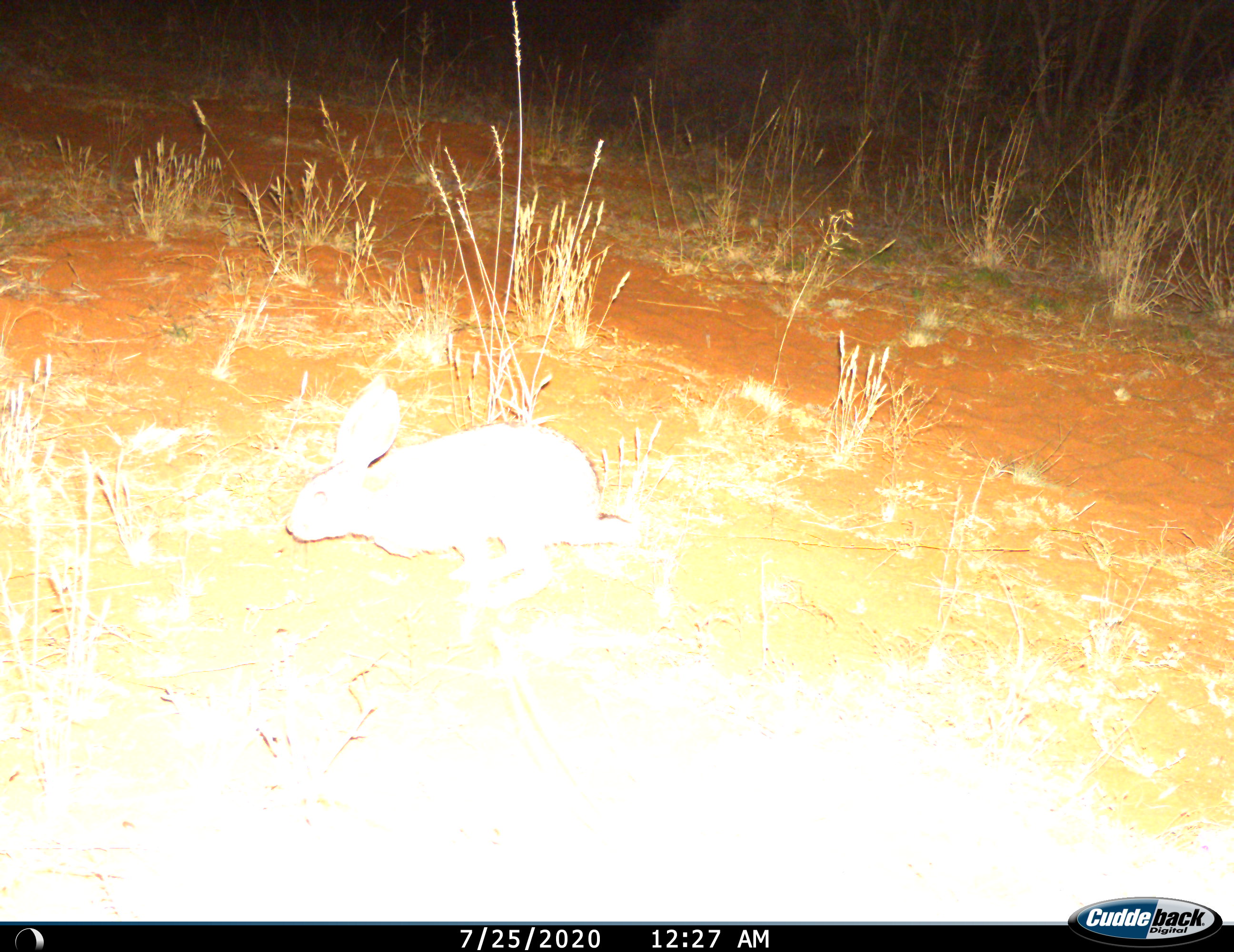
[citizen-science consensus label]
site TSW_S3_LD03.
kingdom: Animalia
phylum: Chordata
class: Mammalia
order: Lagomorpha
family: Leporidae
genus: Lepus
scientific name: Lepus capensis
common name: cape hare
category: harecape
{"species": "harecape (cape hare) (Lepus capensis)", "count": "1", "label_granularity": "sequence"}